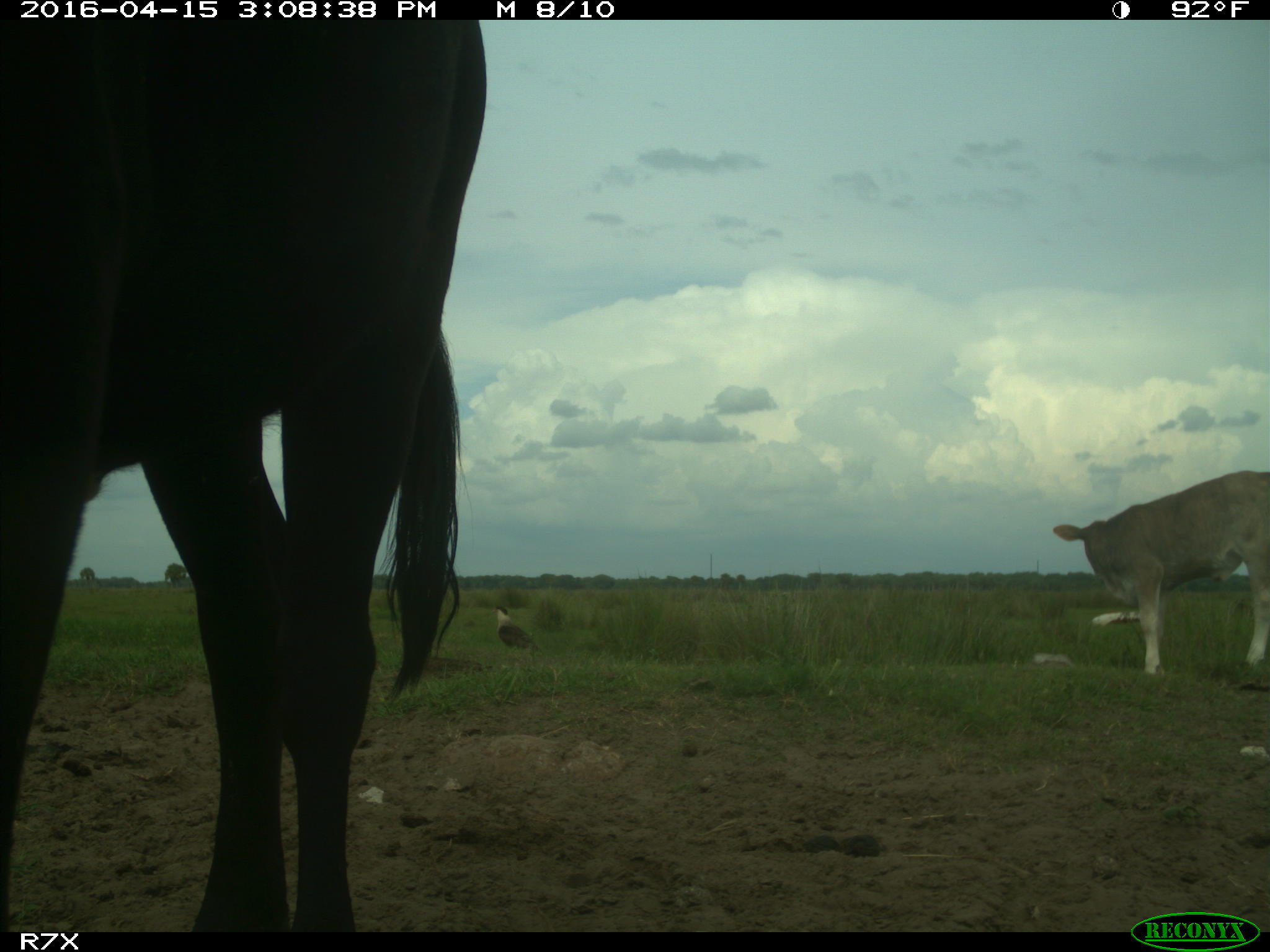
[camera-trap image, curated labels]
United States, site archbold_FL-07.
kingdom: Animalia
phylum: Chordata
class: Mammalia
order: Artiodactyla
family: Bovidae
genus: Bos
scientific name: Bos taurus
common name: domestic cow